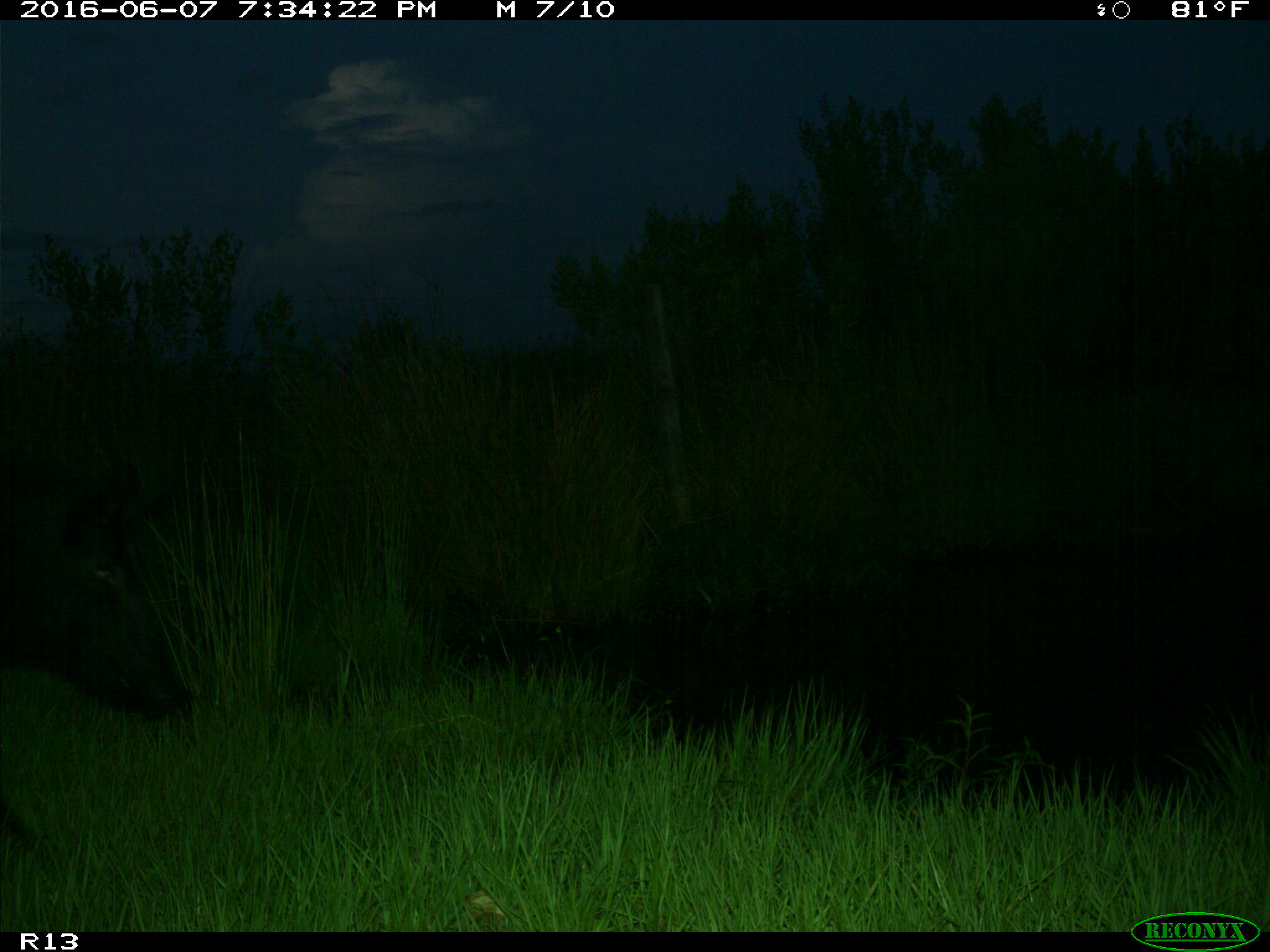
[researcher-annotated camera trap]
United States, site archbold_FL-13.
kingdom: Animalia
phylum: Chordata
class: Mammalia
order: Artiodactyla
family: Suidae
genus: Sus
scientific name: Sus scrofa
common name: wild boar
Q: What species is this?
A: Sus scrofa (wild boar).